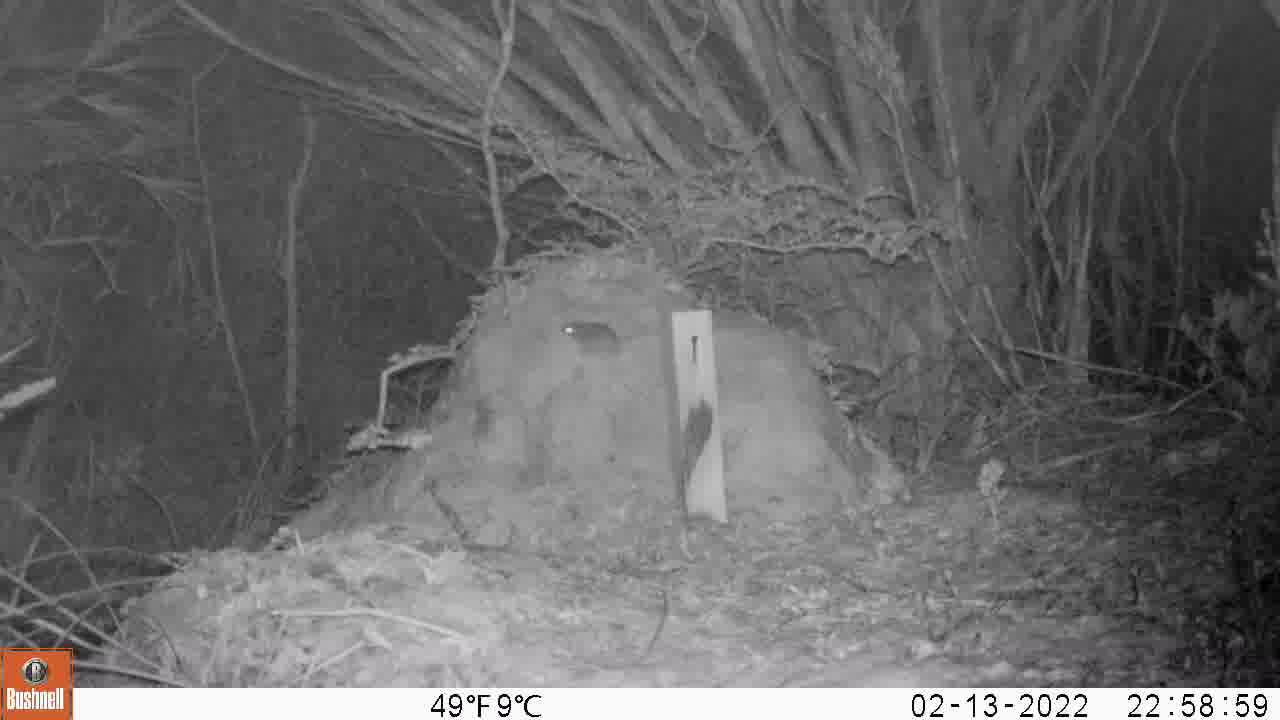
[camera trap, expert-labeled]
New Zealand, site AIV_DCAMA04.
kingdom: Animalia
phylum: Chordata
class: Mammalia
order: Rodentia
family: Muridae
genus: Mus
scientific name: Mus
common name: mouse